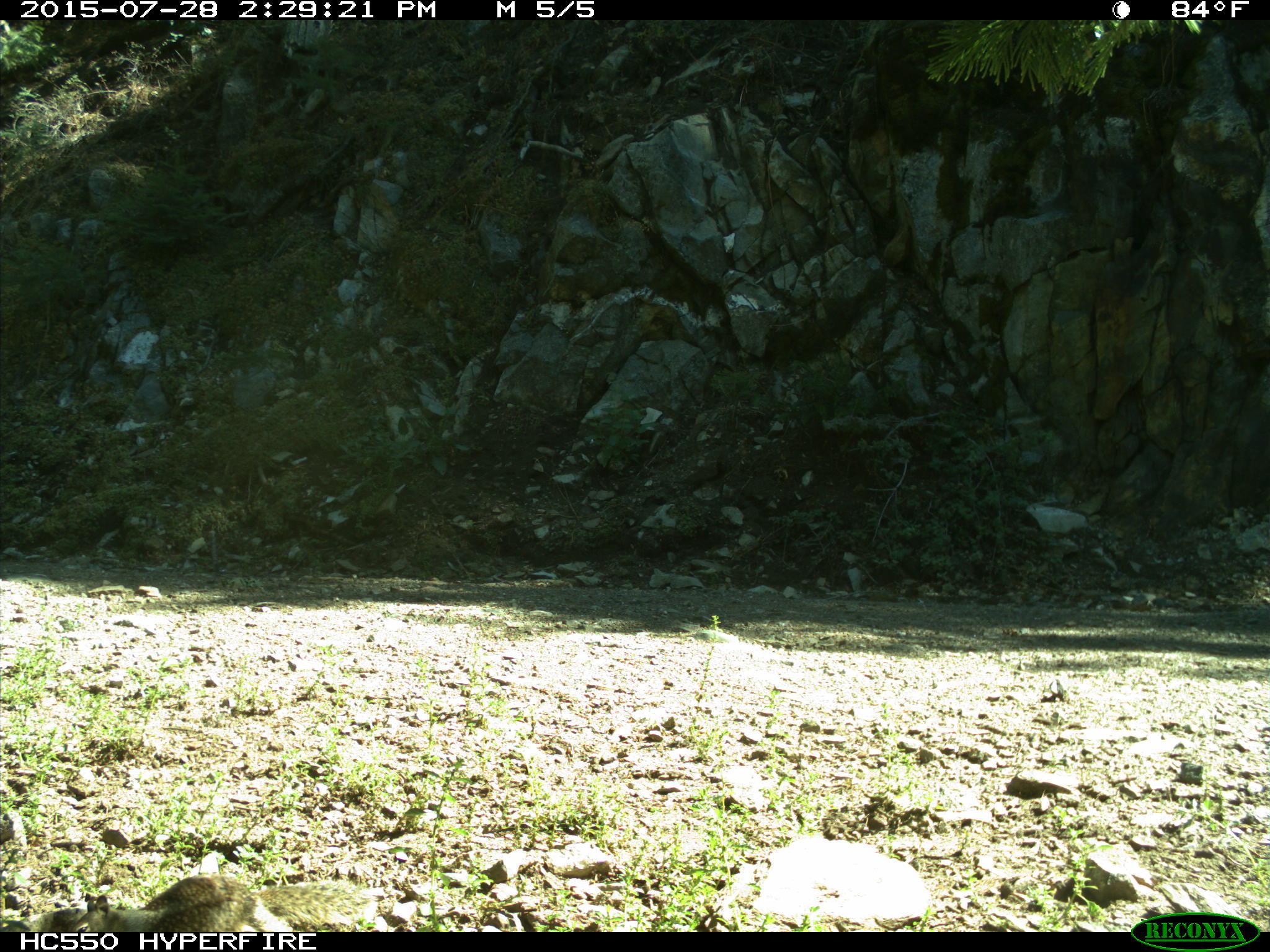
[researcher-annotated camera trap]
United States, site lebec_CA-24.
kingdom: Animalia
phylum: Chordata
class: Mammalia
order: Rodentia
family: Sciuridae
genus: Otospermophilus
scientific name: Otospermophilus beecheyi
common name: california ground squirrel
Otospermophilus beecheyi (california ground squirrel).